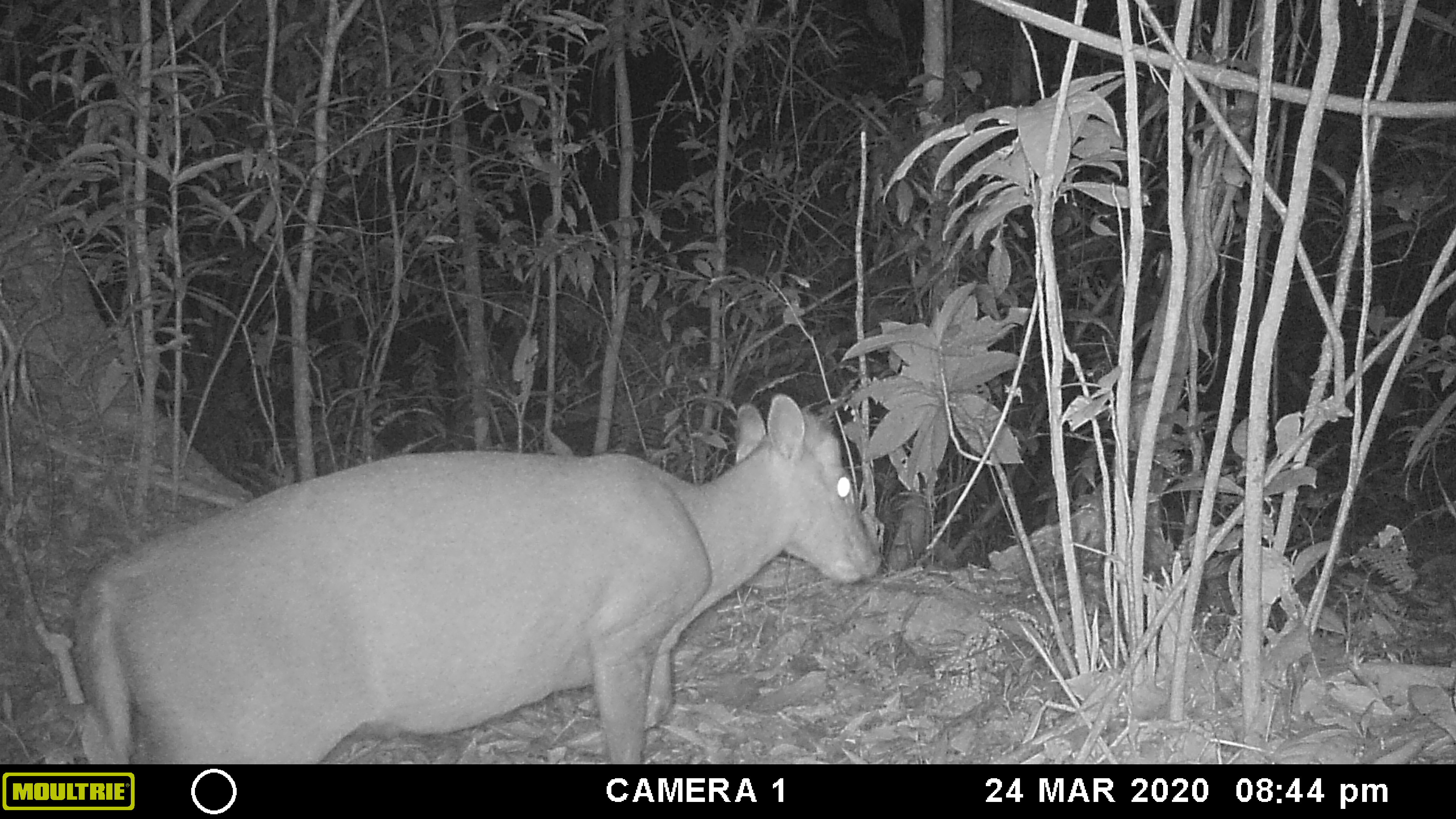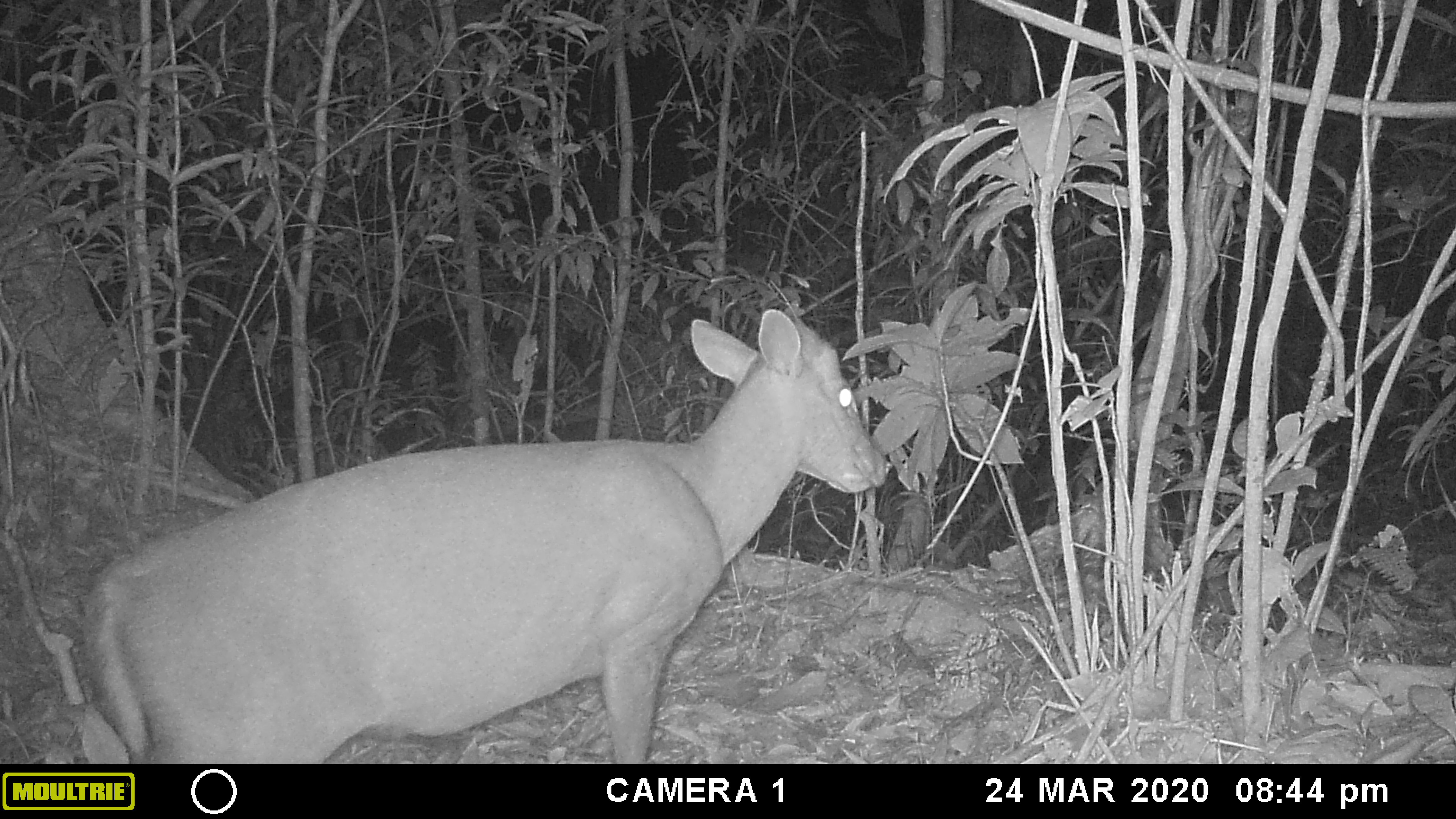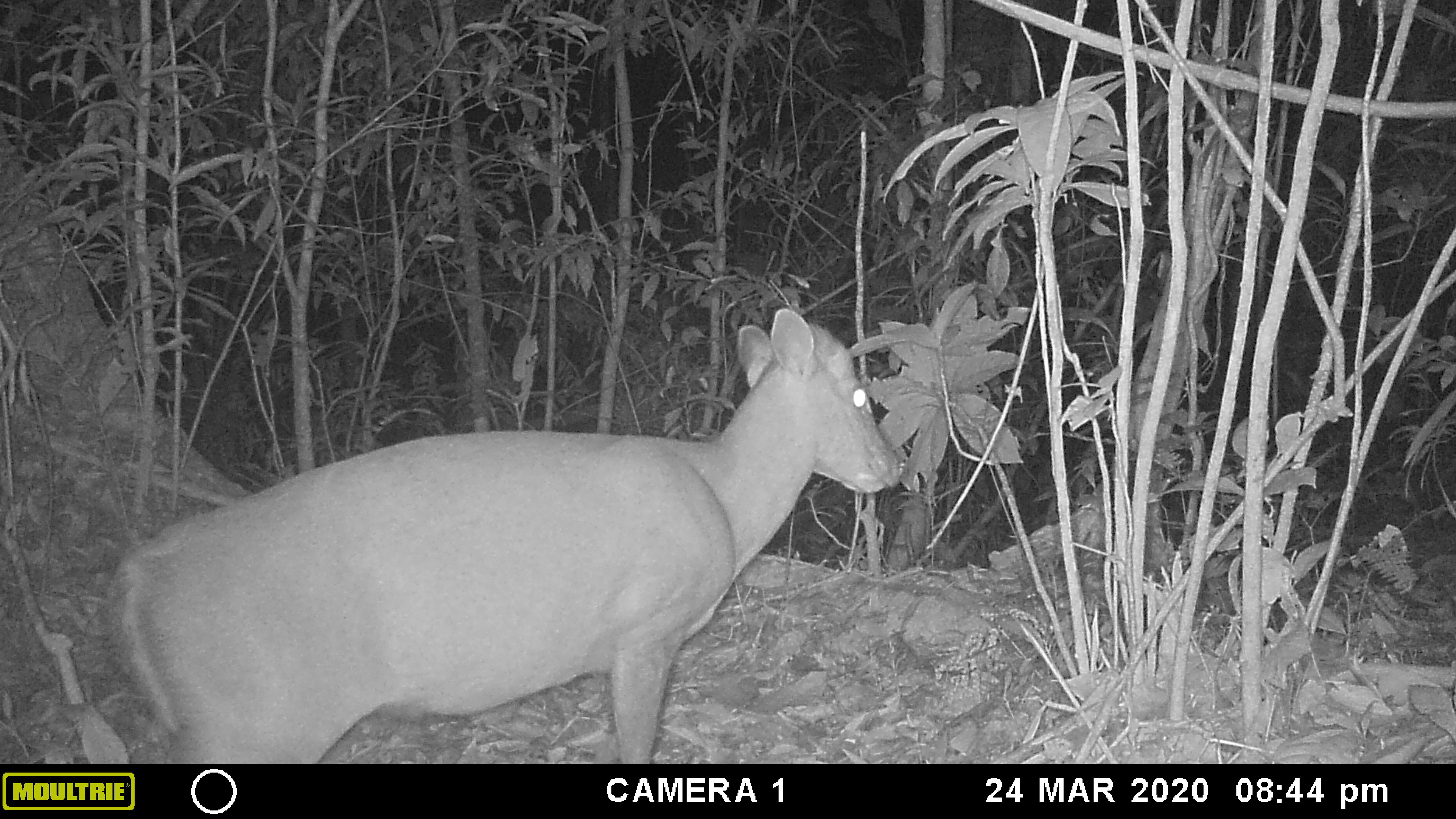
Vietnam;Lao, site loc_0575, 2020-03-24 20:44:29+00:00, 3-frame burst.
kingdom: Animalia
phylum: Chordata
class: Mammalia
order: Artiodactyla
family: Cervidae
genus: Muntiacus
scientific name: Muntiacus rooseveltorum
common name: roosevelt's muntjac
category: roosevelts muntjac group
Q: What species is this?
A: Roosevelts muntjac group (roosevelt's muntjac) (Muntiacus rooseveltorum).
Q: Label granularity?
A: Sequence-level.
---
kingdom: Animalia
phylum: Chordata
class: Mammalia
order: Carnivora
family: Viverridae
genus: Paguma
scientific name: Paguma larvata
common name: masked palm civet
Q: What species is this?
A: Masked palm civet (Paguma larvata).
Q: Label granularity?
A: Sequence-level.